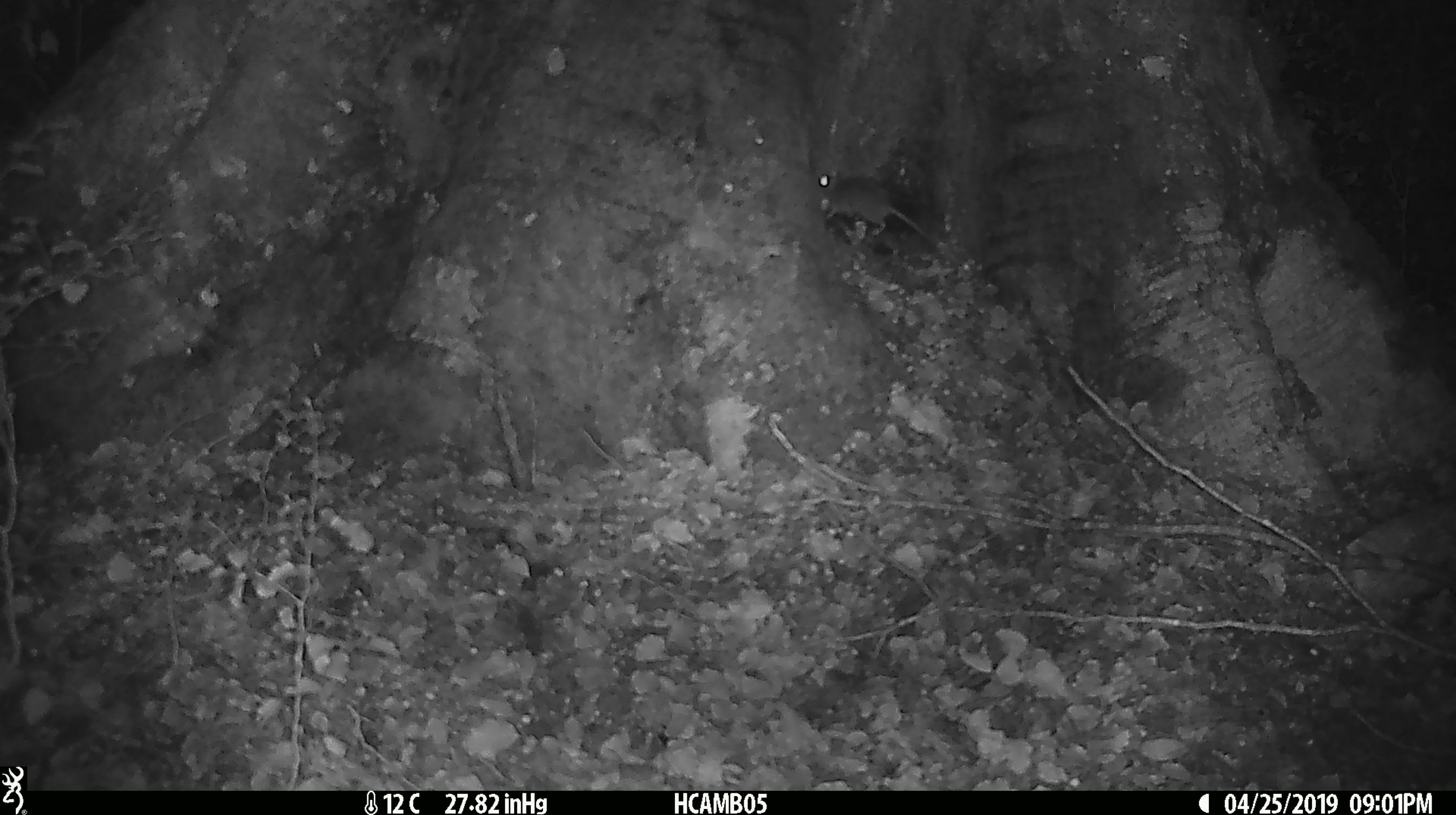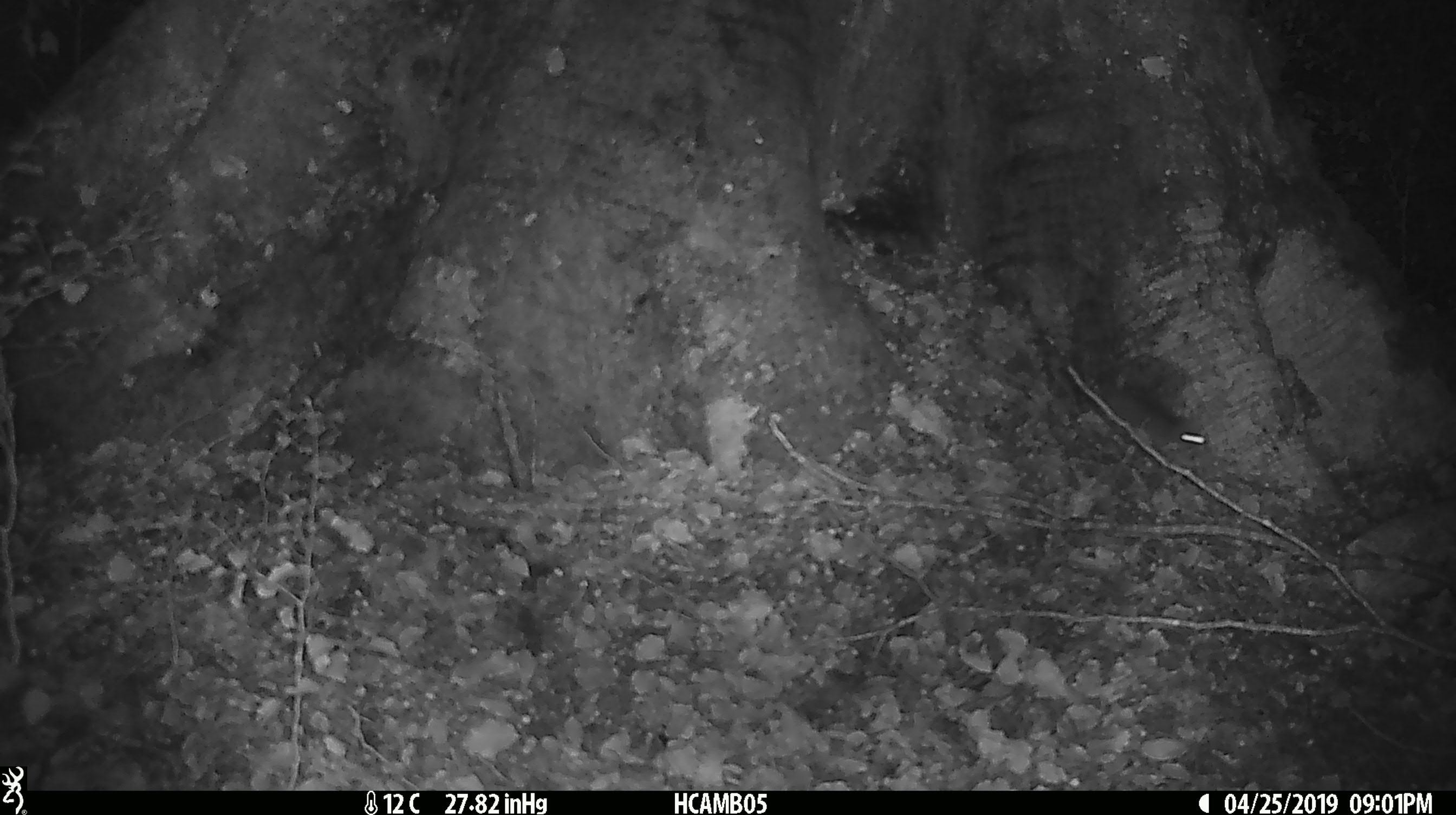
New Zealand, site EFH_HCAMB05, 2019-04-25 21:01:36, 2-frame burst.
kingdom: Animalia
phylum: Chordata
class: Mammalia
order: Rodentia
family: Muridae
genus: Mus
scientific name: Mus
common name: mouse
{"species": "mouse (Mus)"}